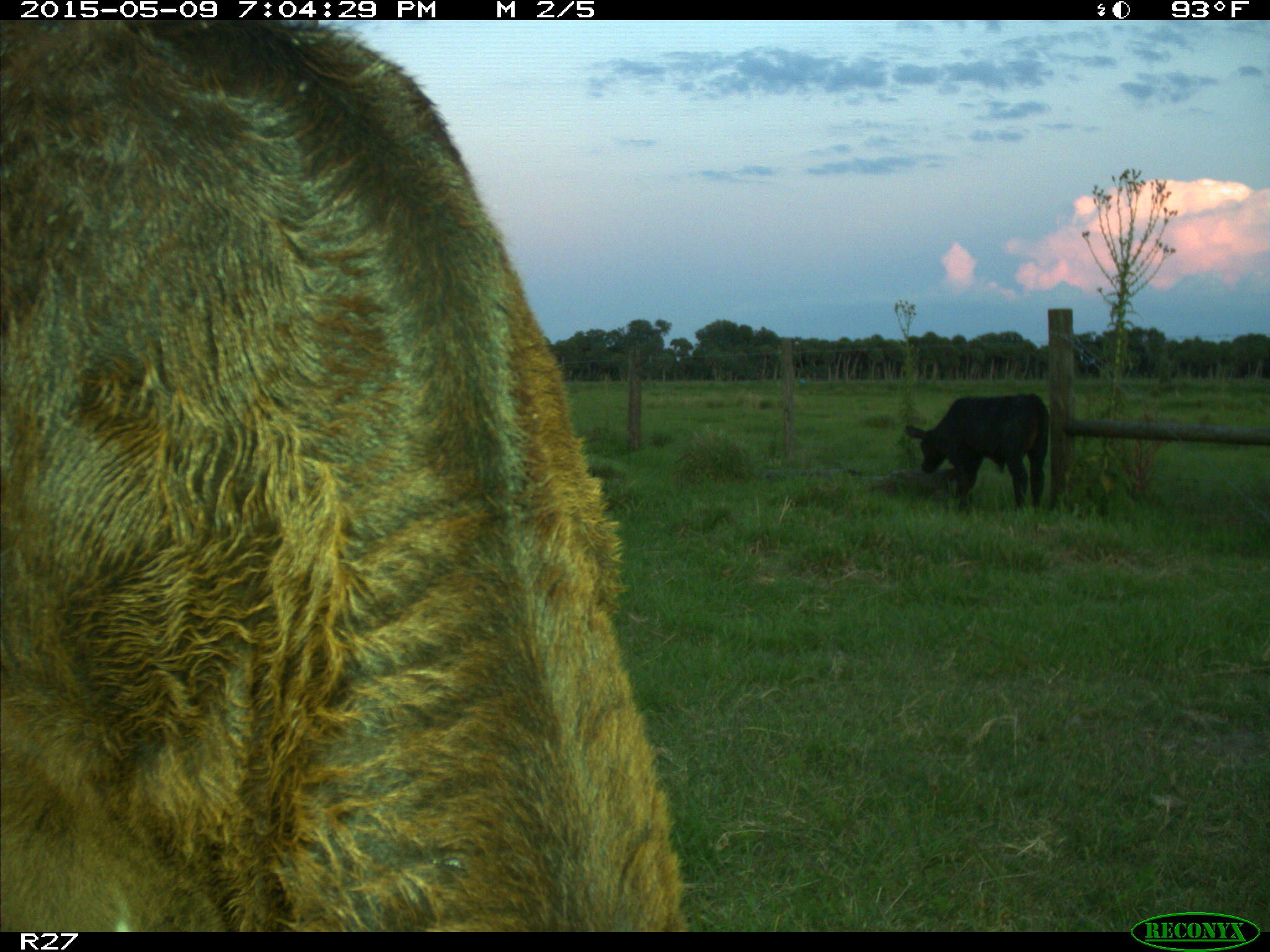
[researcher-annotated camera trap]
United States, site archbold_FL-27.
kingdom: Animalia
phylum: Chordata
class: Mammalia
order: Artiodactyla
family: Bovidae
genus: Bos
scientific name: Bos taurus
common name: domestic cow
Bos taurus (domestic cow).